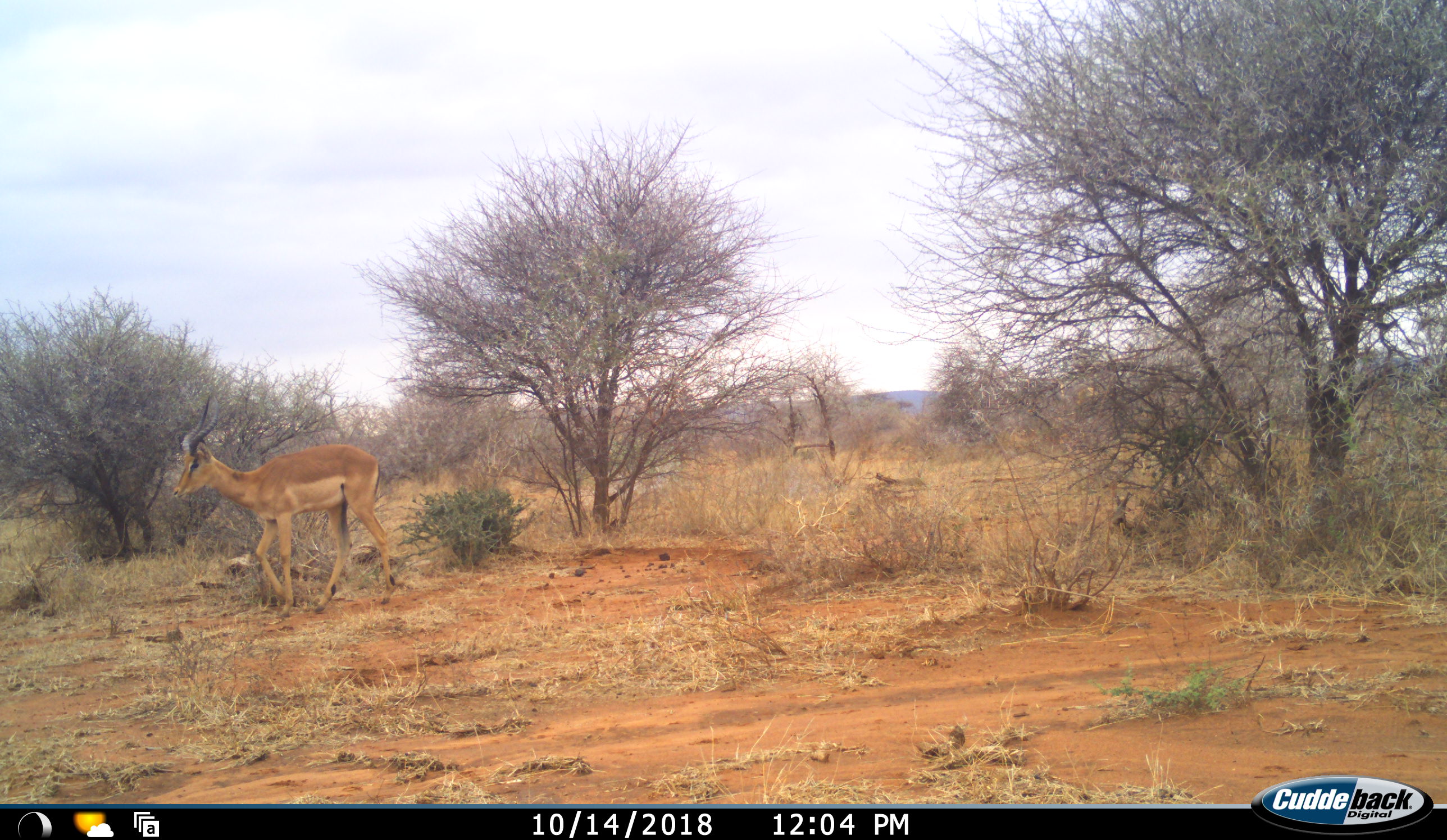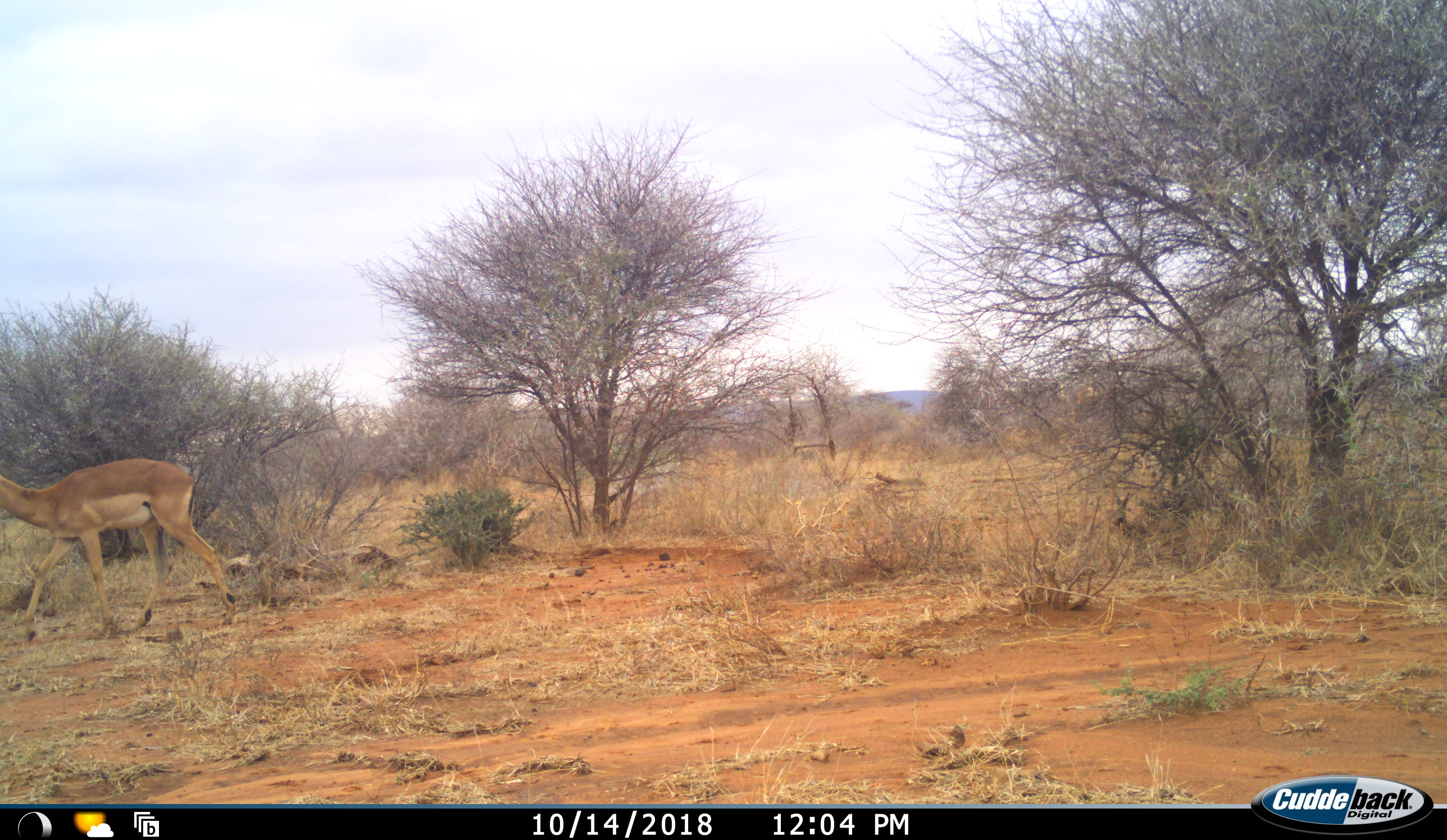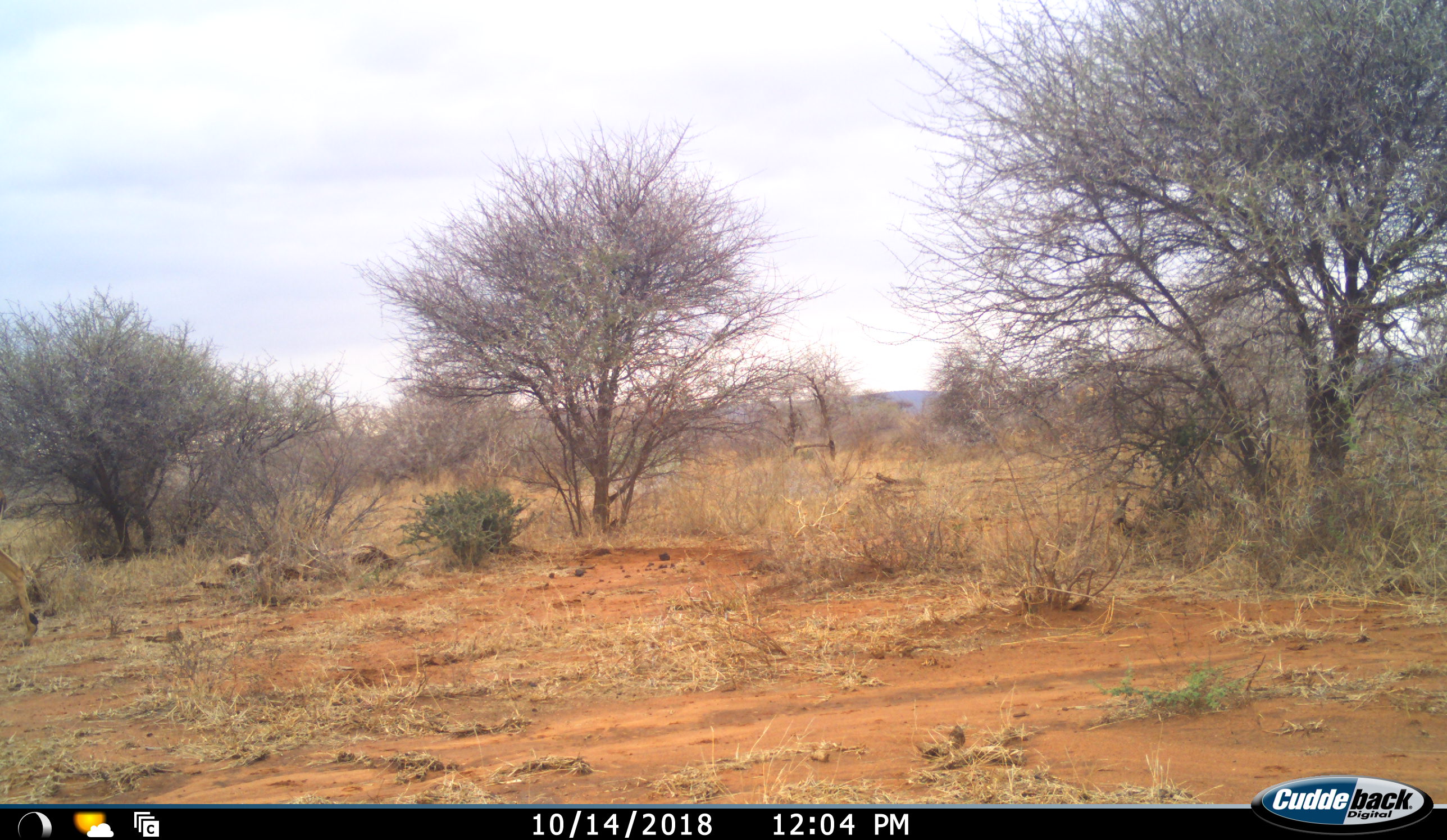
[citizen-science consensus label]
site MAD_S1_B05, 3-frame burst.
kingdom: Animalia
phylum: Chordata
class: Mammalia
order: Artiodactyla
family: Bovidae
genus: Aepyceros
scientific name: Aepyceros melampus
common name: impala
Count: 1.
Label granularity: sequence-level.